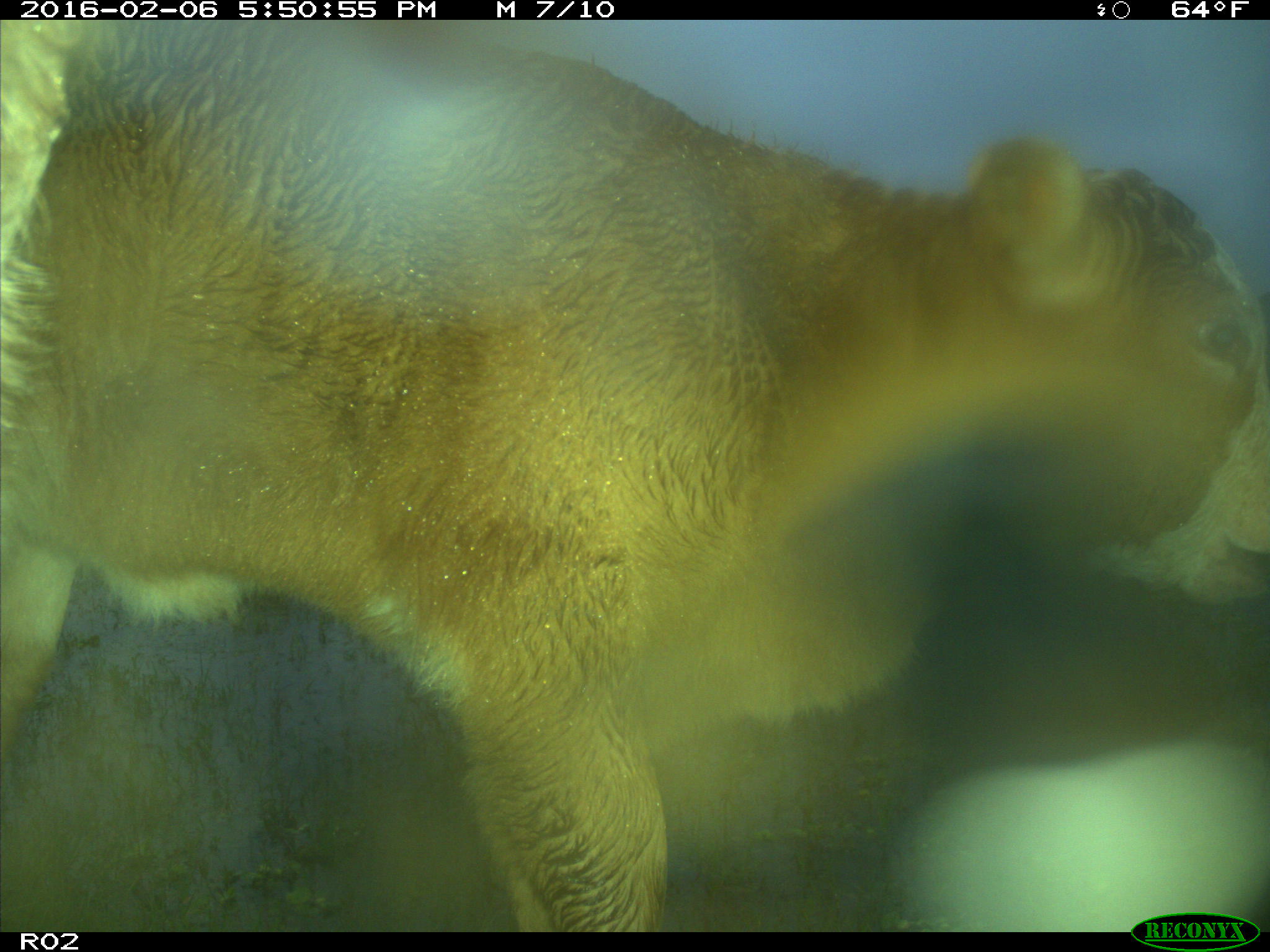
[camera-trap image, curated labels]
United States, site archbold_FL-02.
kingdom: Animalia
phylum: Chordata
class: Mammalia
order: Artiodactyla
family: Bovidae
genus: Bos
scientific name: Bos taurus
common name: domestic cow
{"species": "Bos taurus (domestic cow)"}